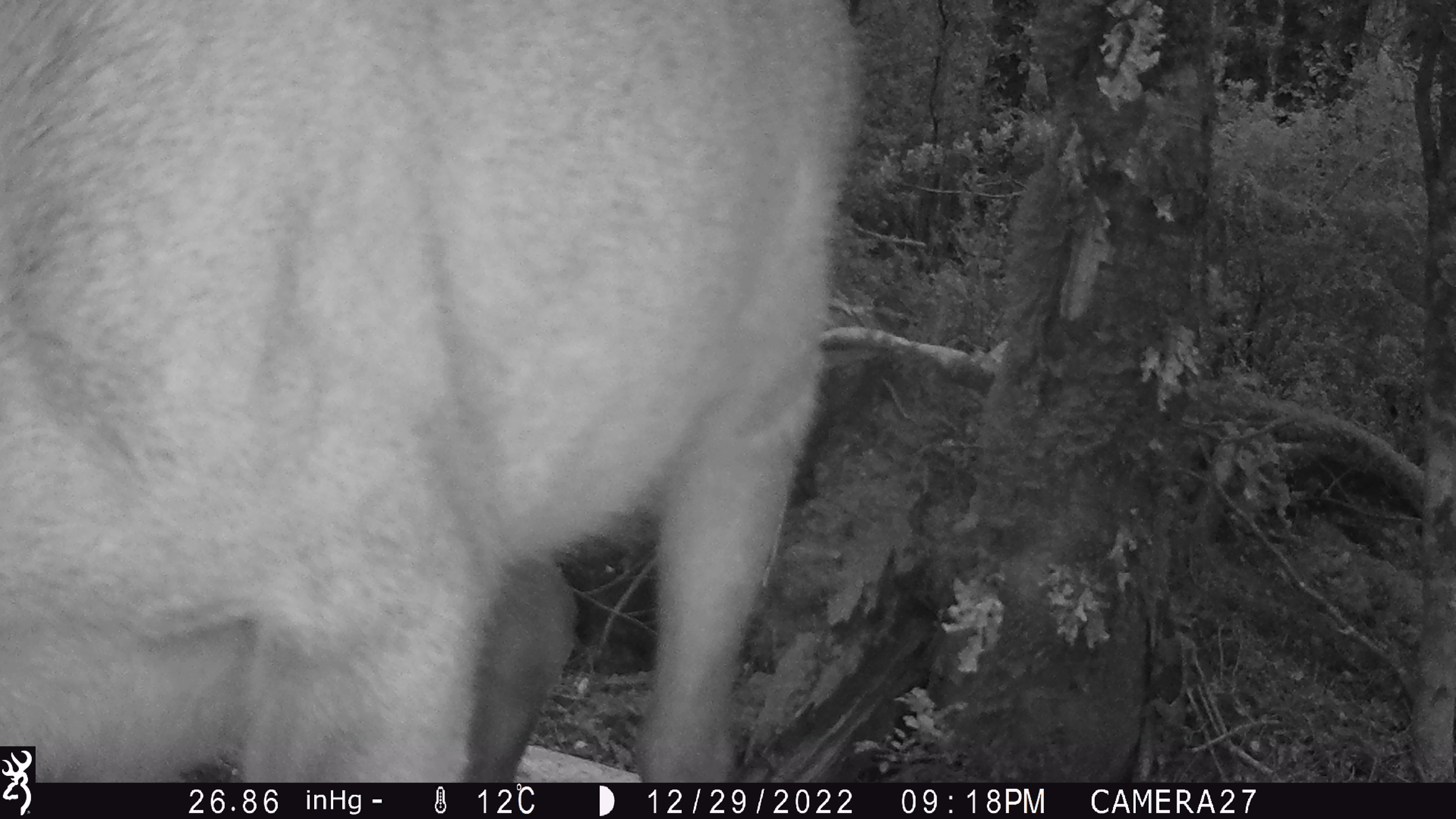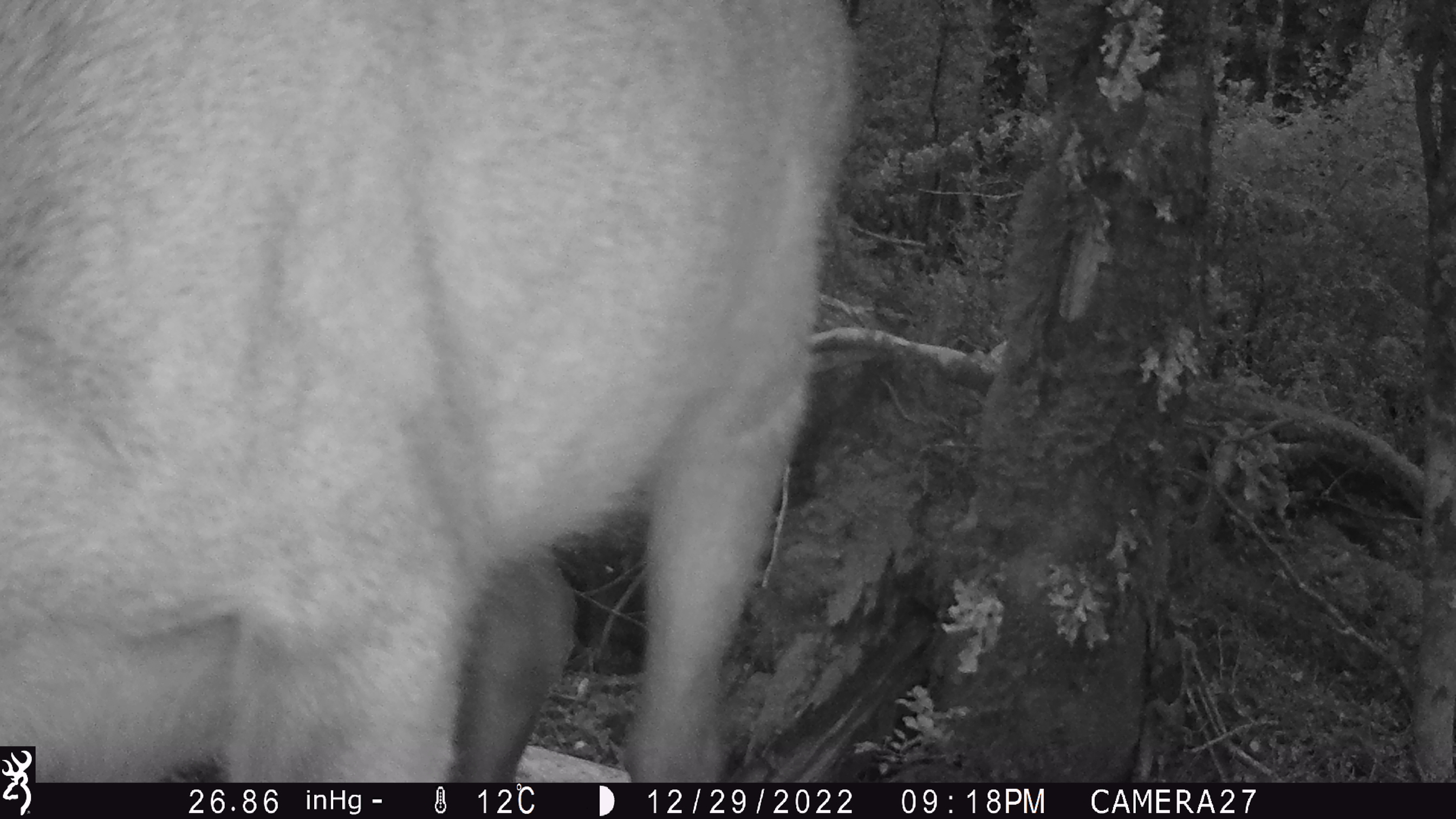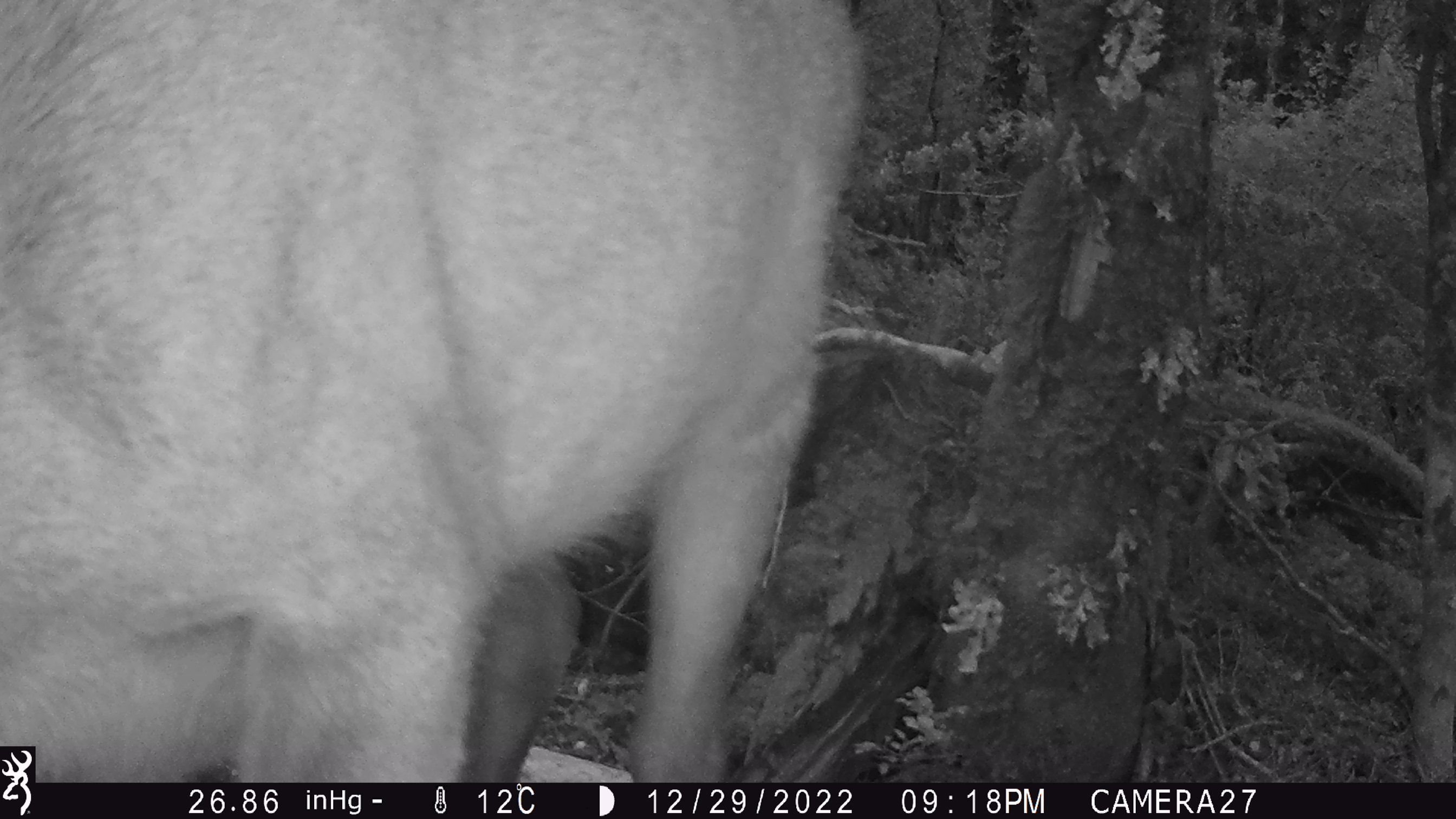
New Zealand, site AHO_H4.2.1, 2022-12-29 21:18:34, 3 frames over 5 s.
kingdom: Animalia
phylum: Chordata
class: Mammalia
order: Artiodactyla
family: Cervidae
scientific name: Cervidae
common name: deer